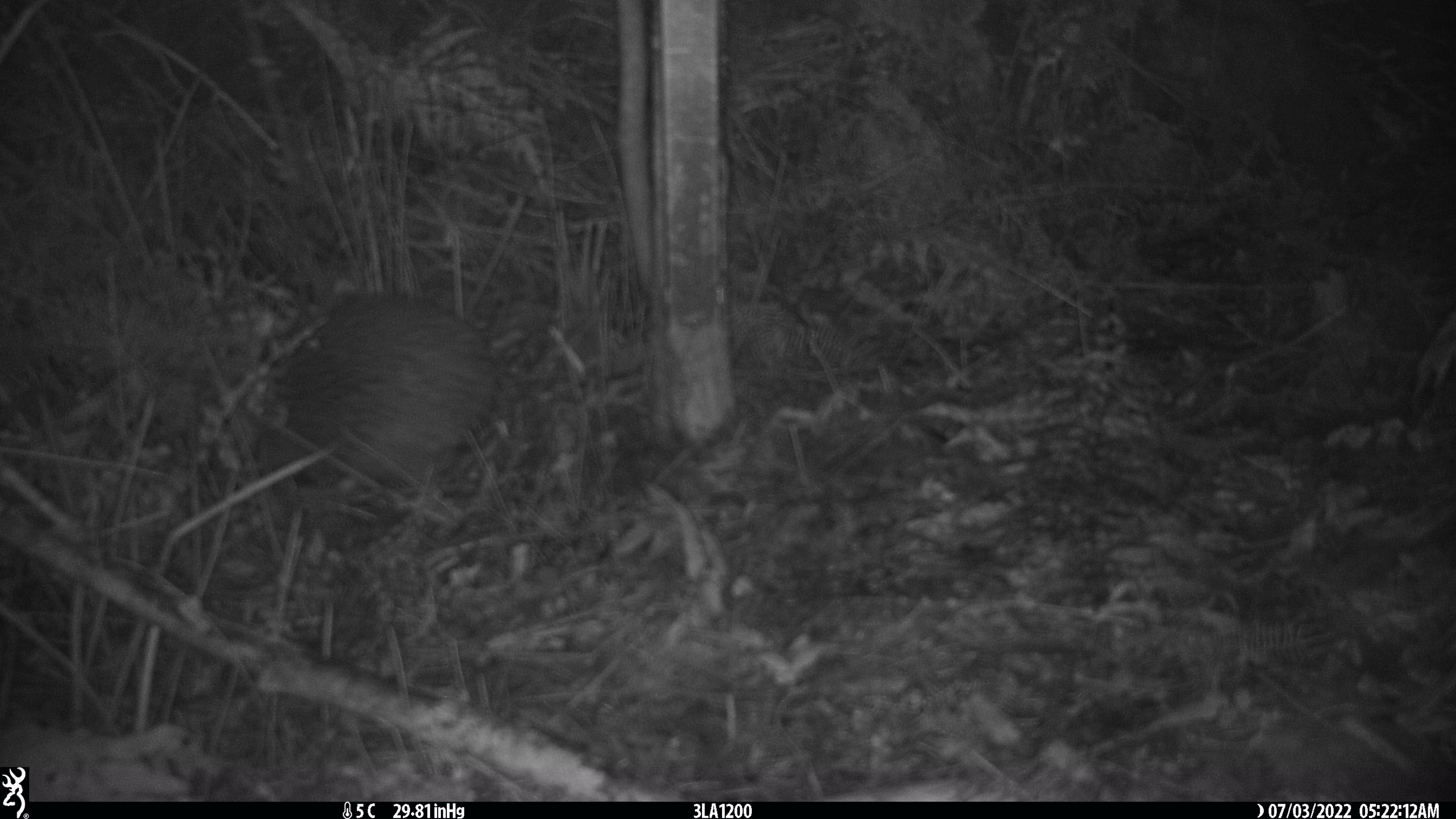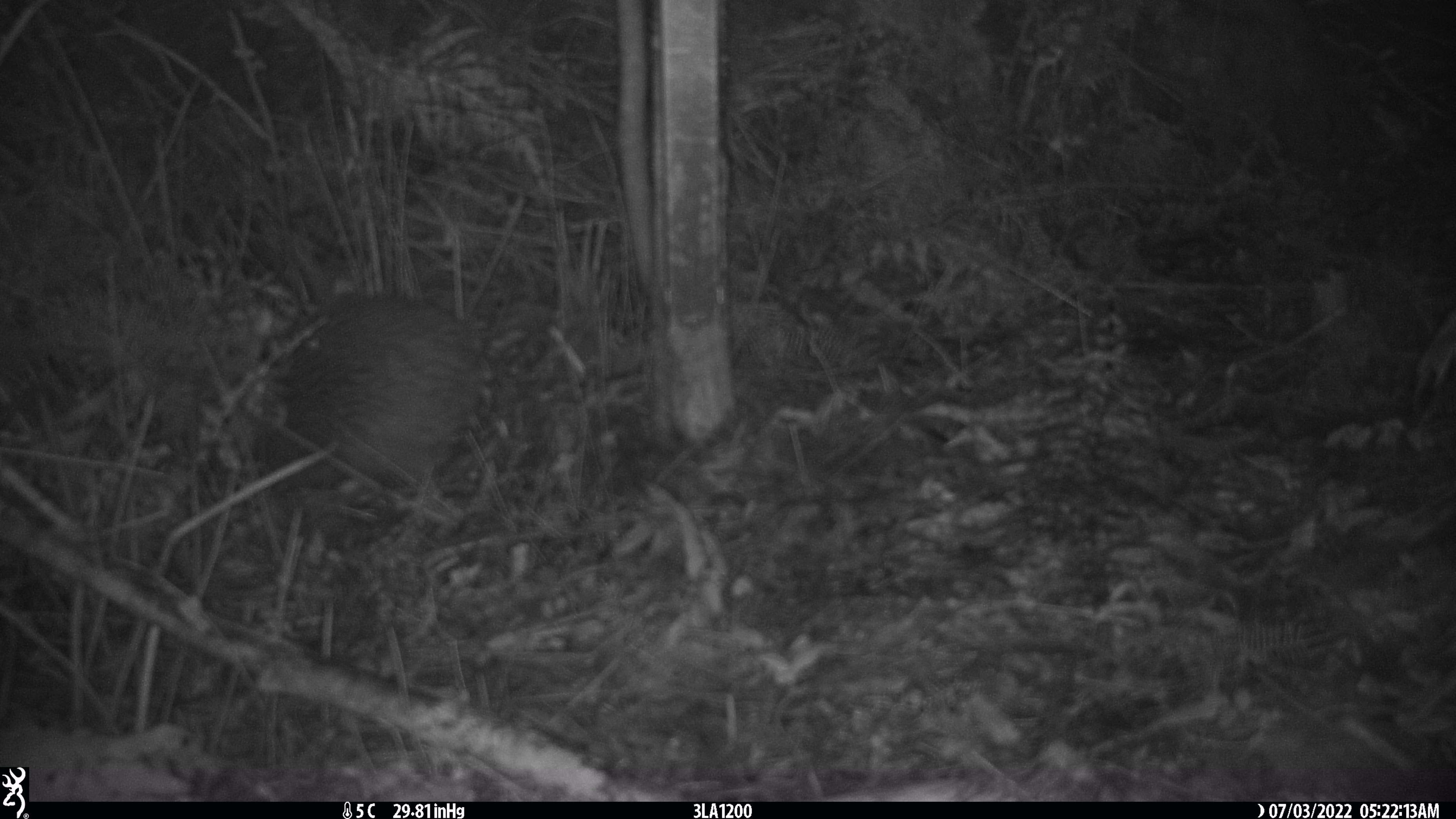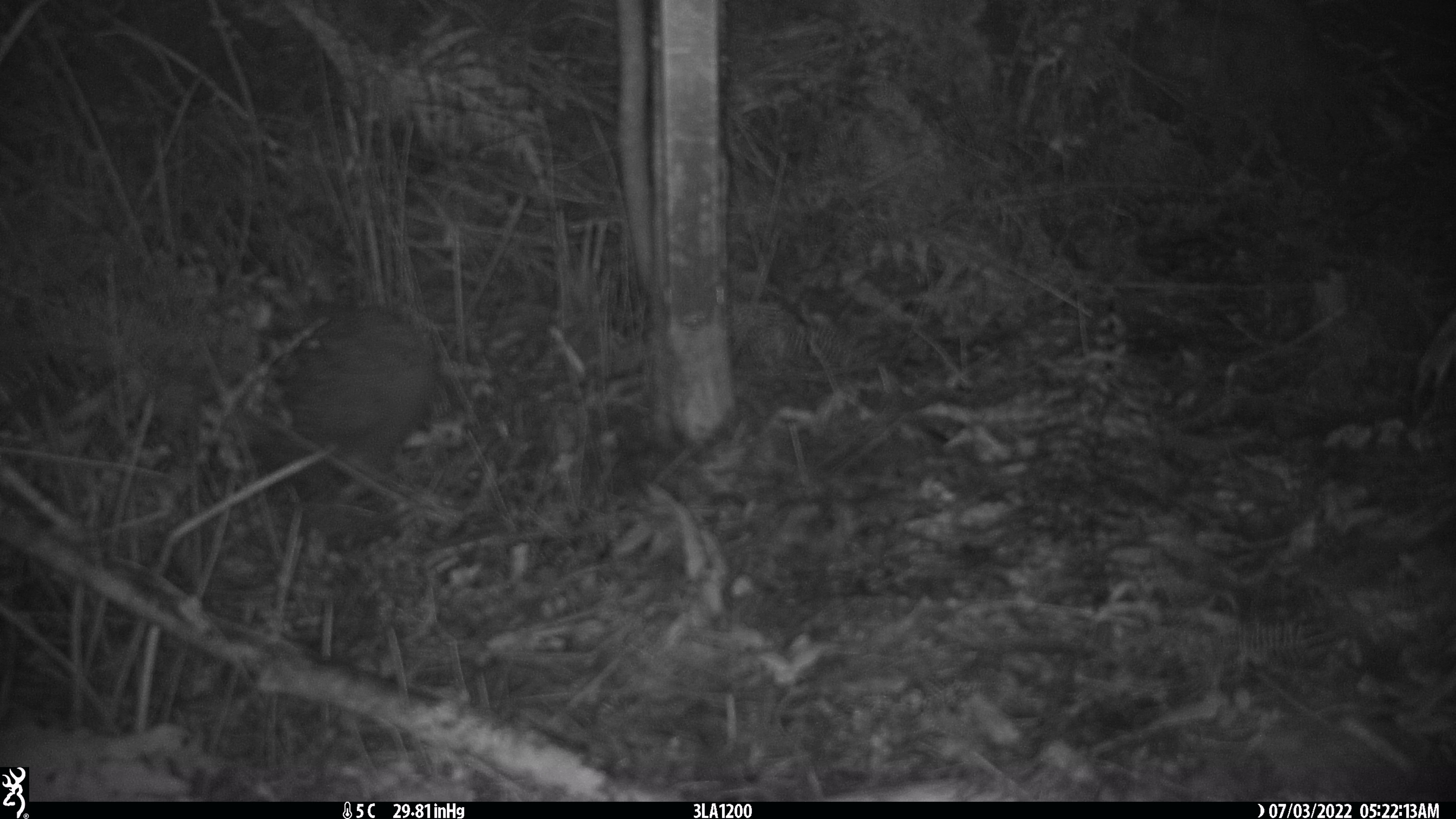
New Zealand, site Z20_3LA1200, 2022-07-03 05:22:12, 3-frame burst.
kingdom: Animalia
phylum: Chordata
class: Aves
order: Apterygiformes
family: Apterygidae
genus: Apteryx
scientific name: Apteryx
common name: kiwi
Kiwi (Apteryx).